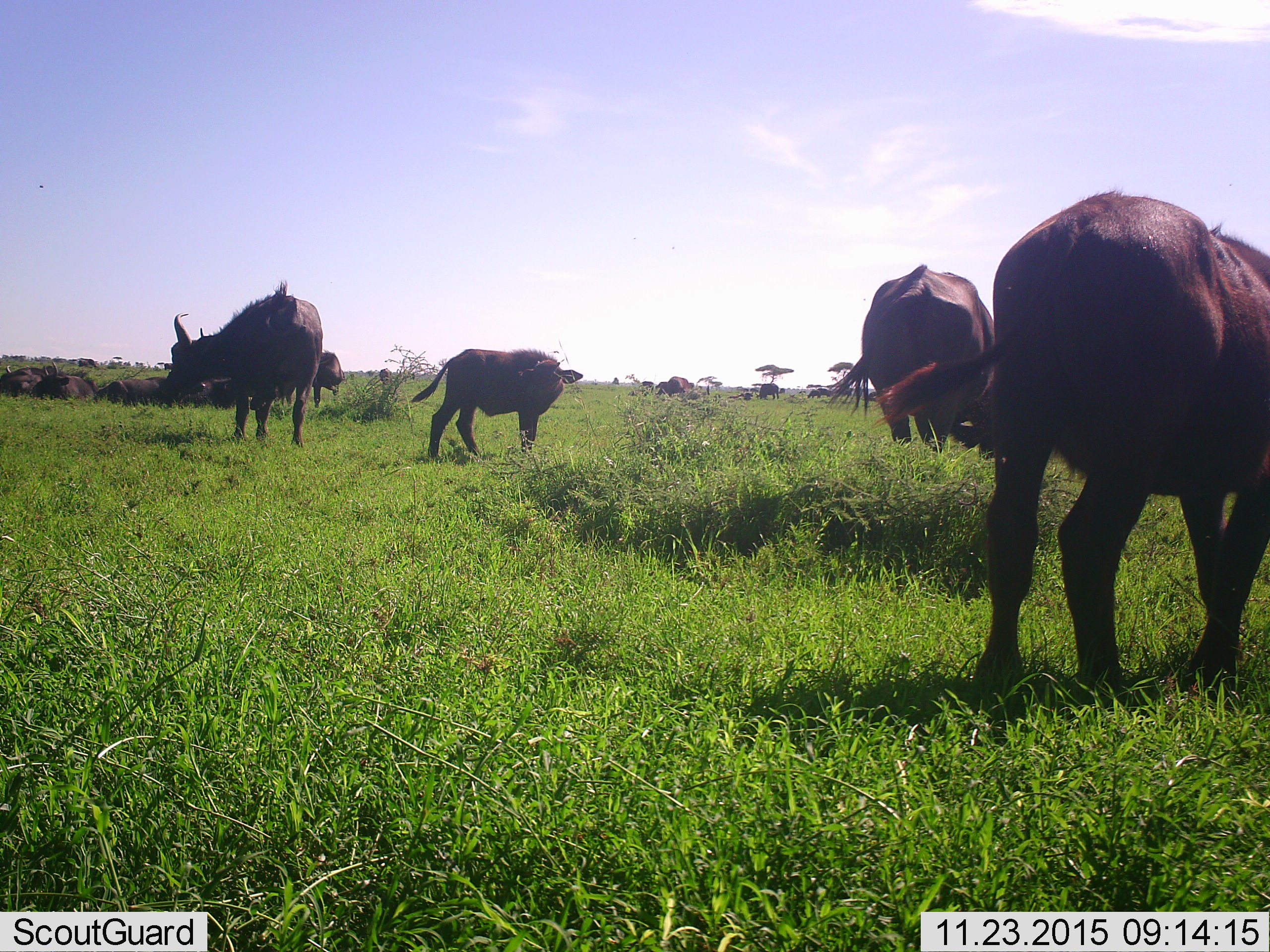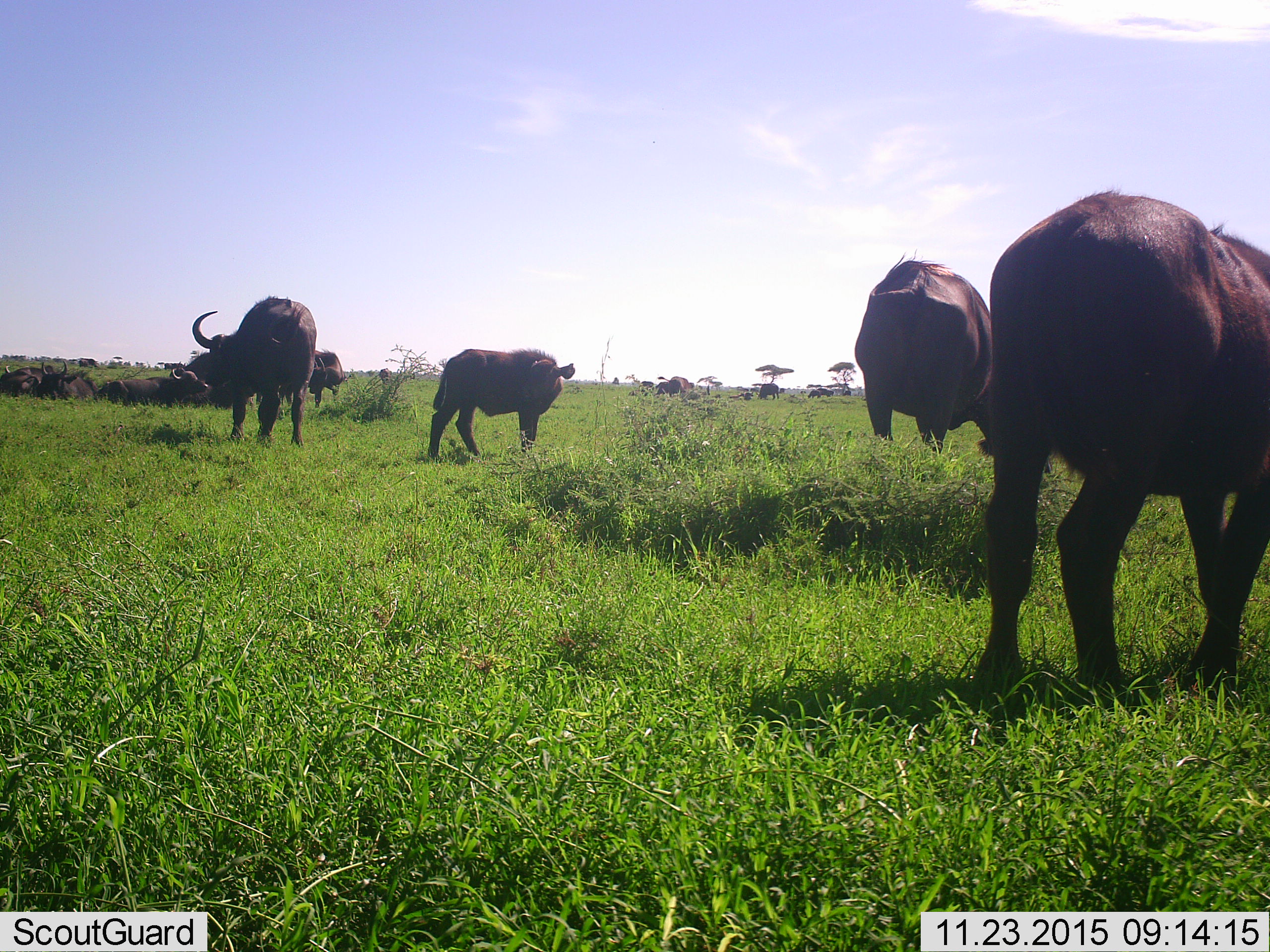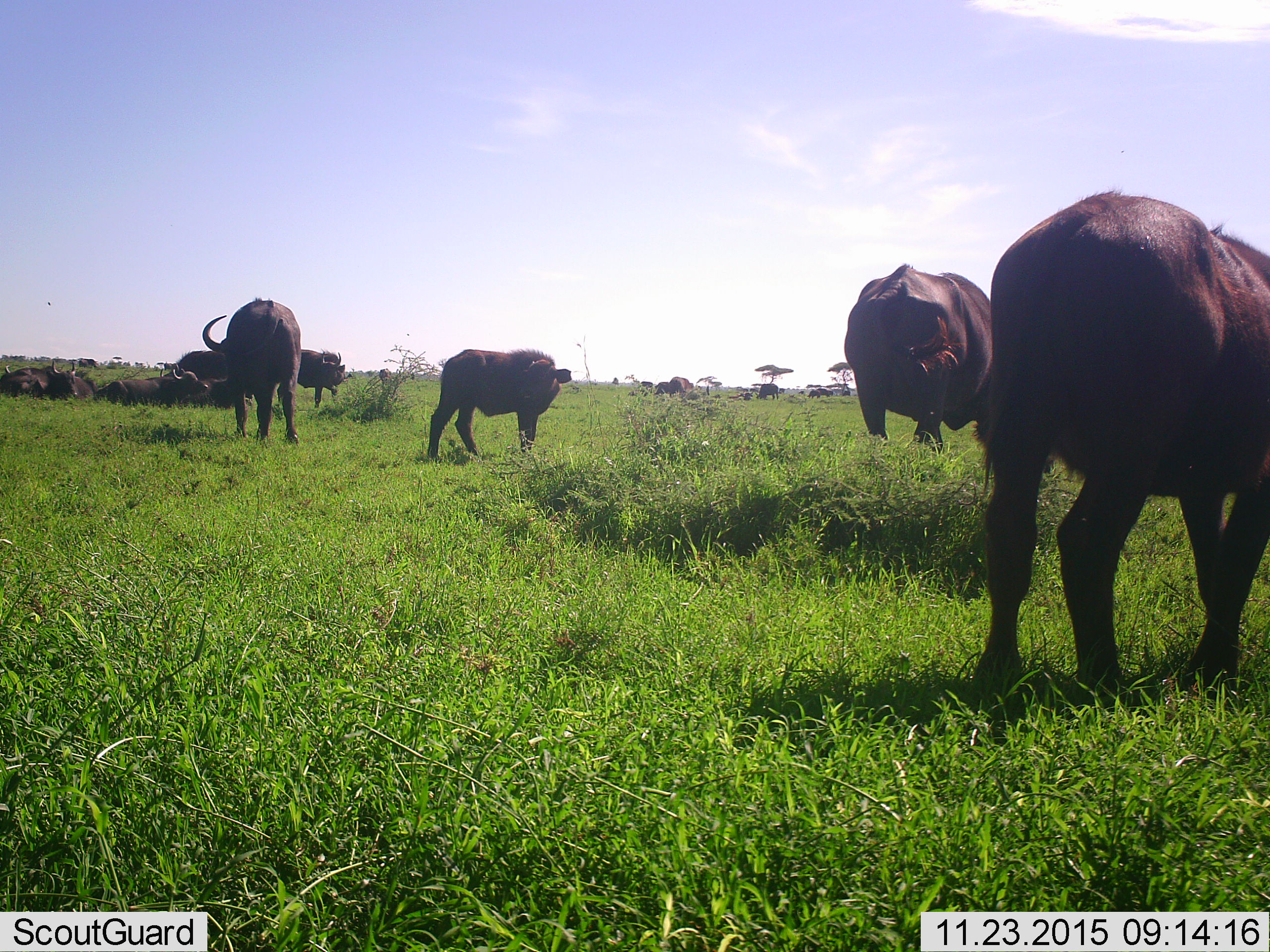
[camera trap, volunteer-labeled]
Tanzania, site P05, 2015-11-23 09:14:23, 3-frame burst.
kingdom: Animalia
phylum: Chordata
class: Mammalia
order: Artiodactyla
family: Bovidae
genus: Syncerus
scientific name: Syncerus caffer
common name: cape buffalo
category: buffalo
Buffalo (cape buffalo) (Syncerus caffer), count 11-50. Behavior (volunteer vote fractions): standing 100%, resting 50%, moving 50%, interacting 17%. Young present (vote fraction): 67%. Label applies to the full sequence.